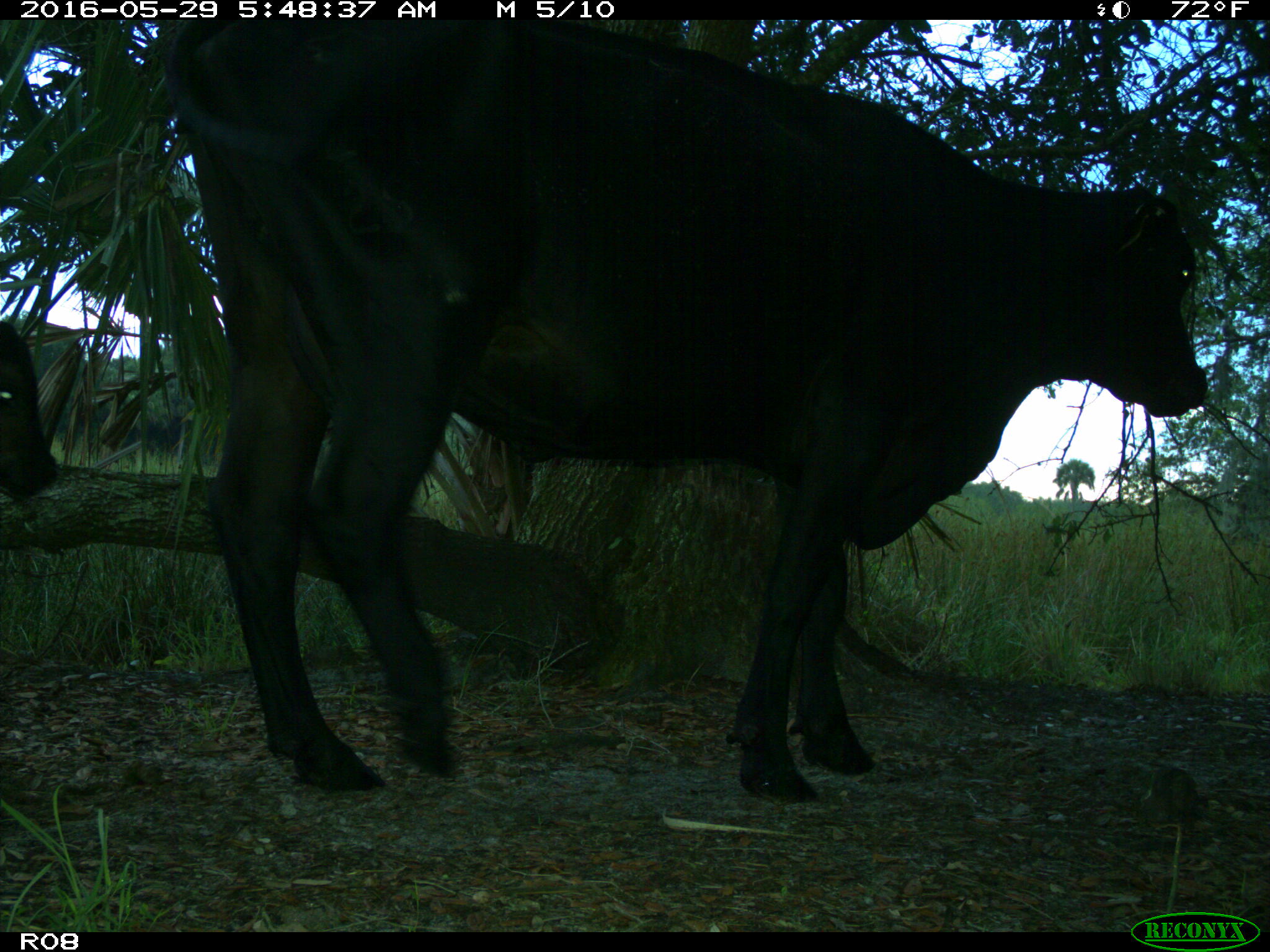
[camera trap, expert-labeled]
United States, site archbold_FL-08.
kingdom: Animalia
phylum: Chordata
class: Mammalia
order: Artiodactyla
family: Bovidae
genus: Bos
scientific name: Bos taurus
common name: domestic cow